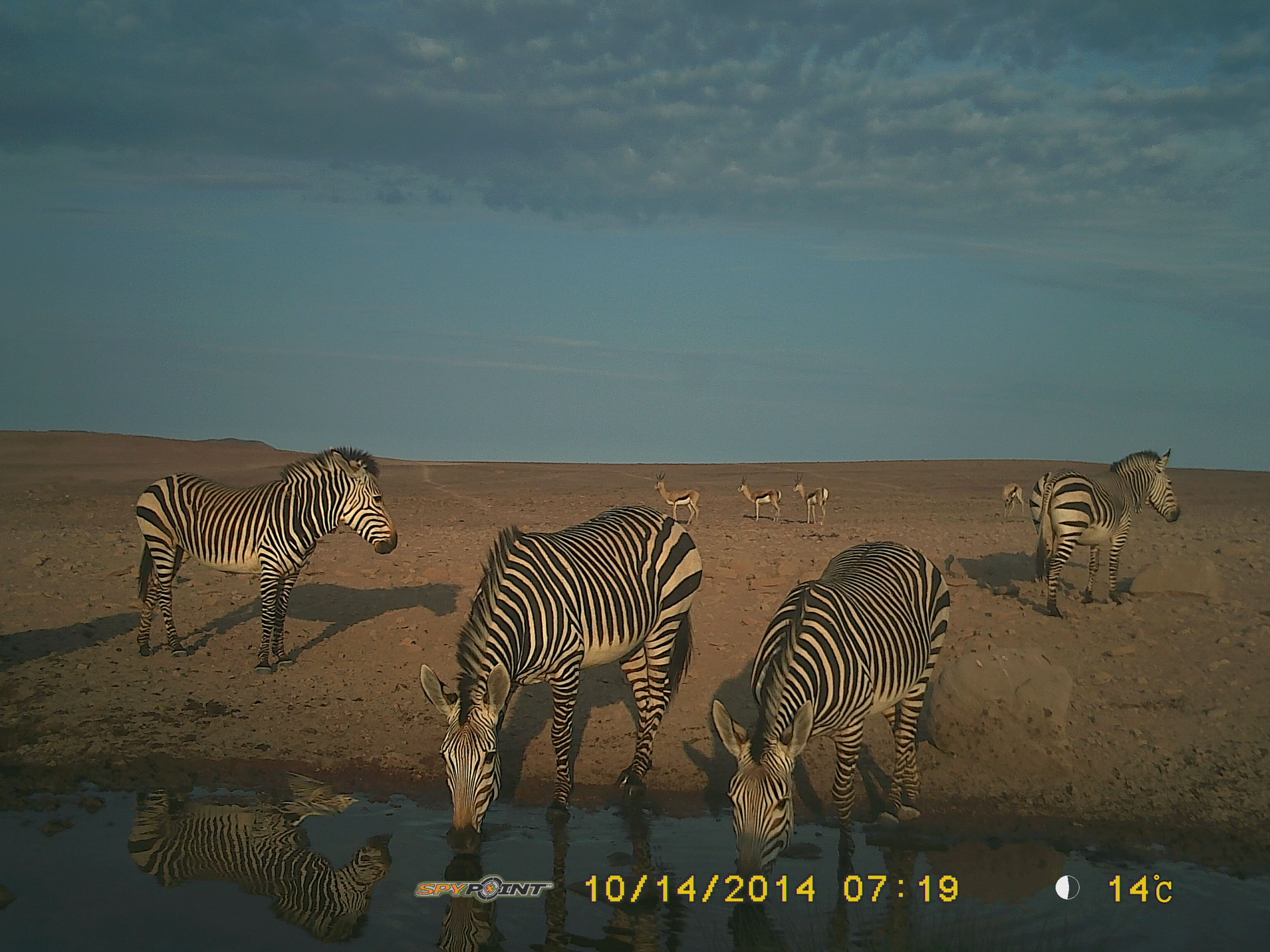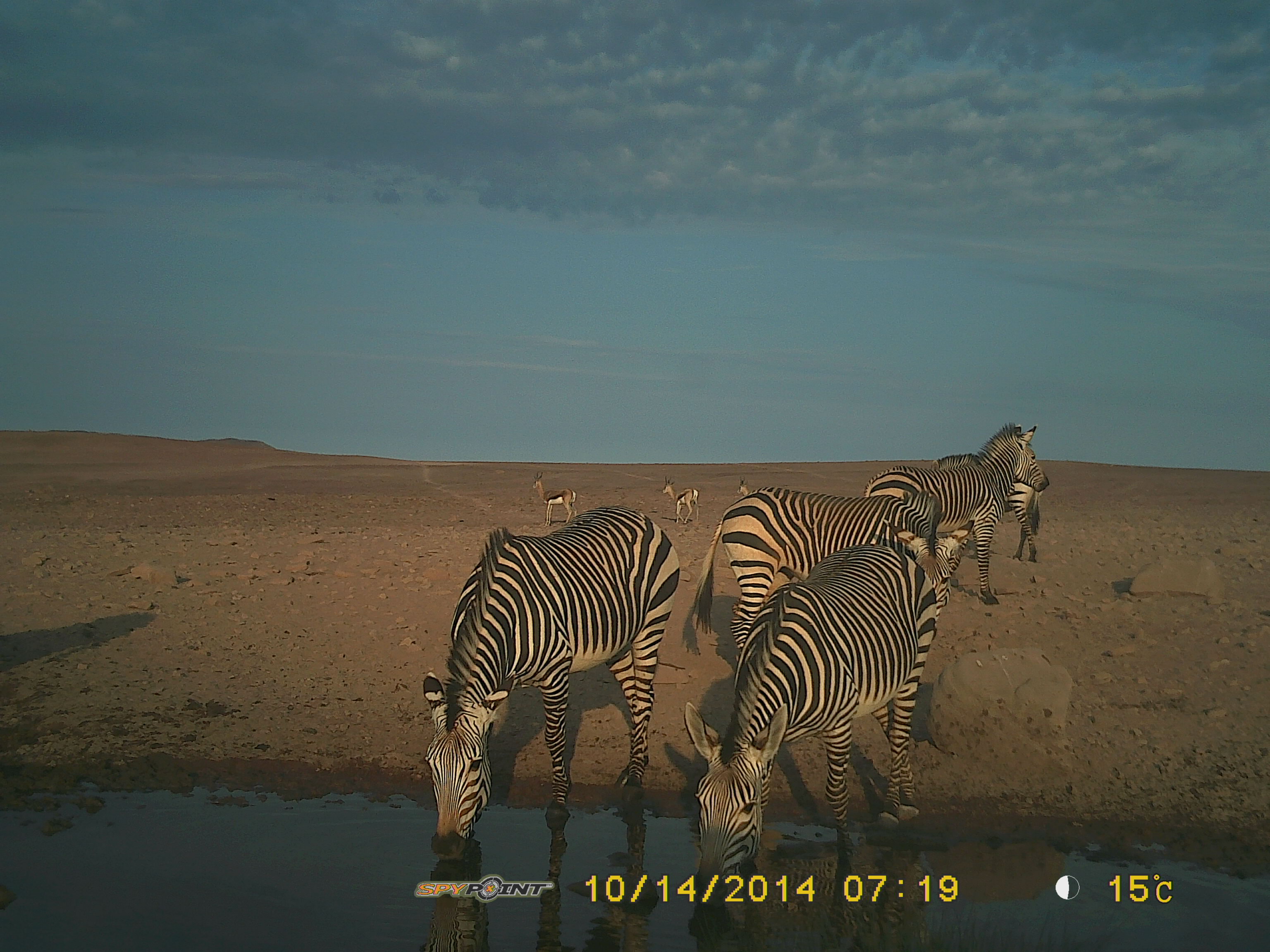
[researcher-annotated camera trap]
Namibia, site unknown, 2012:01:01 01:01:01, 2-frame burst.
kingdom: Animalia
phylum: Chordata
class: Mammalia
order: Perissodactyla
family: Equidae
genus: Equus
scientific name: Equus zebra hartmannae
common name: hartmann's mountain zebra